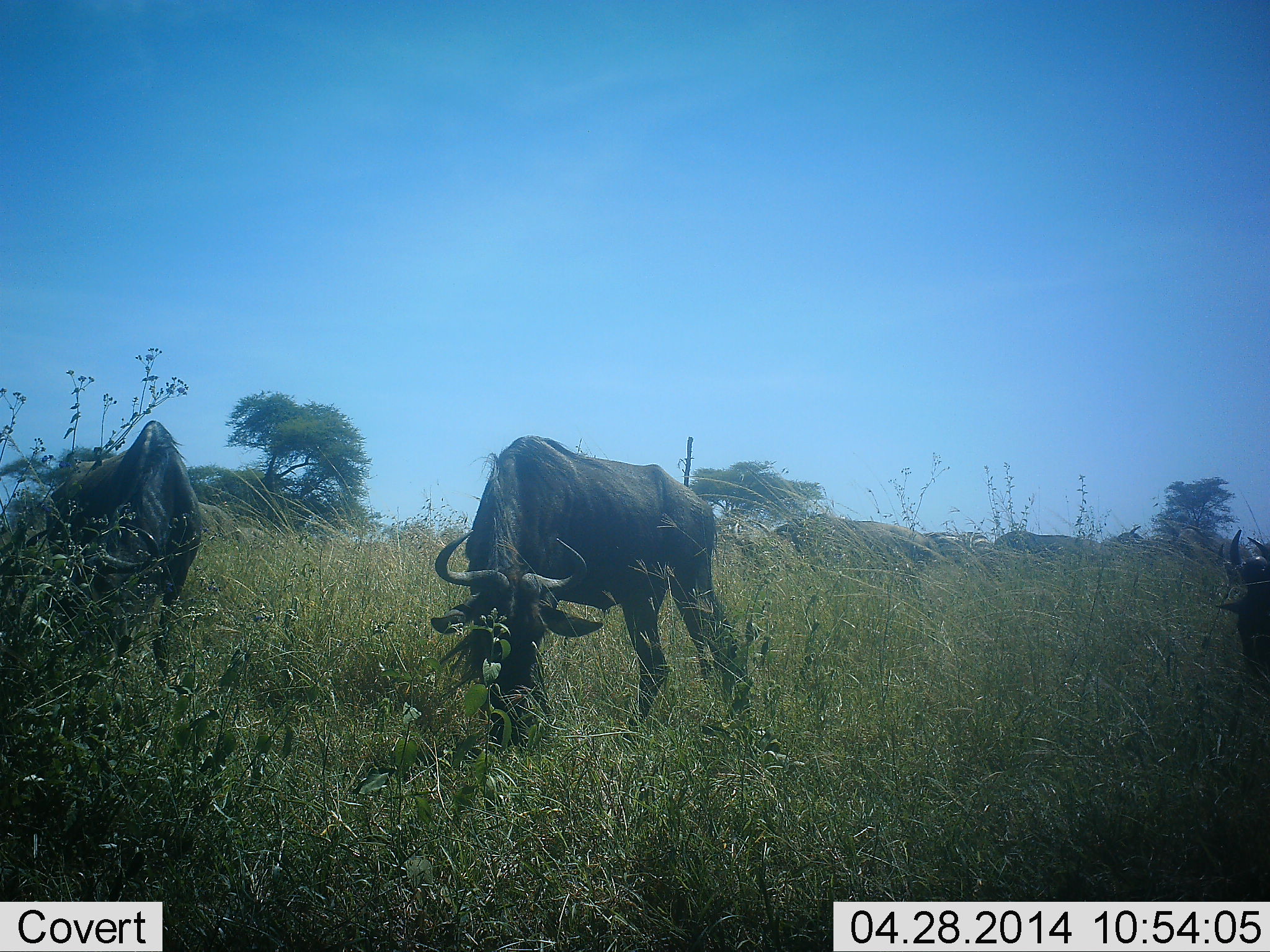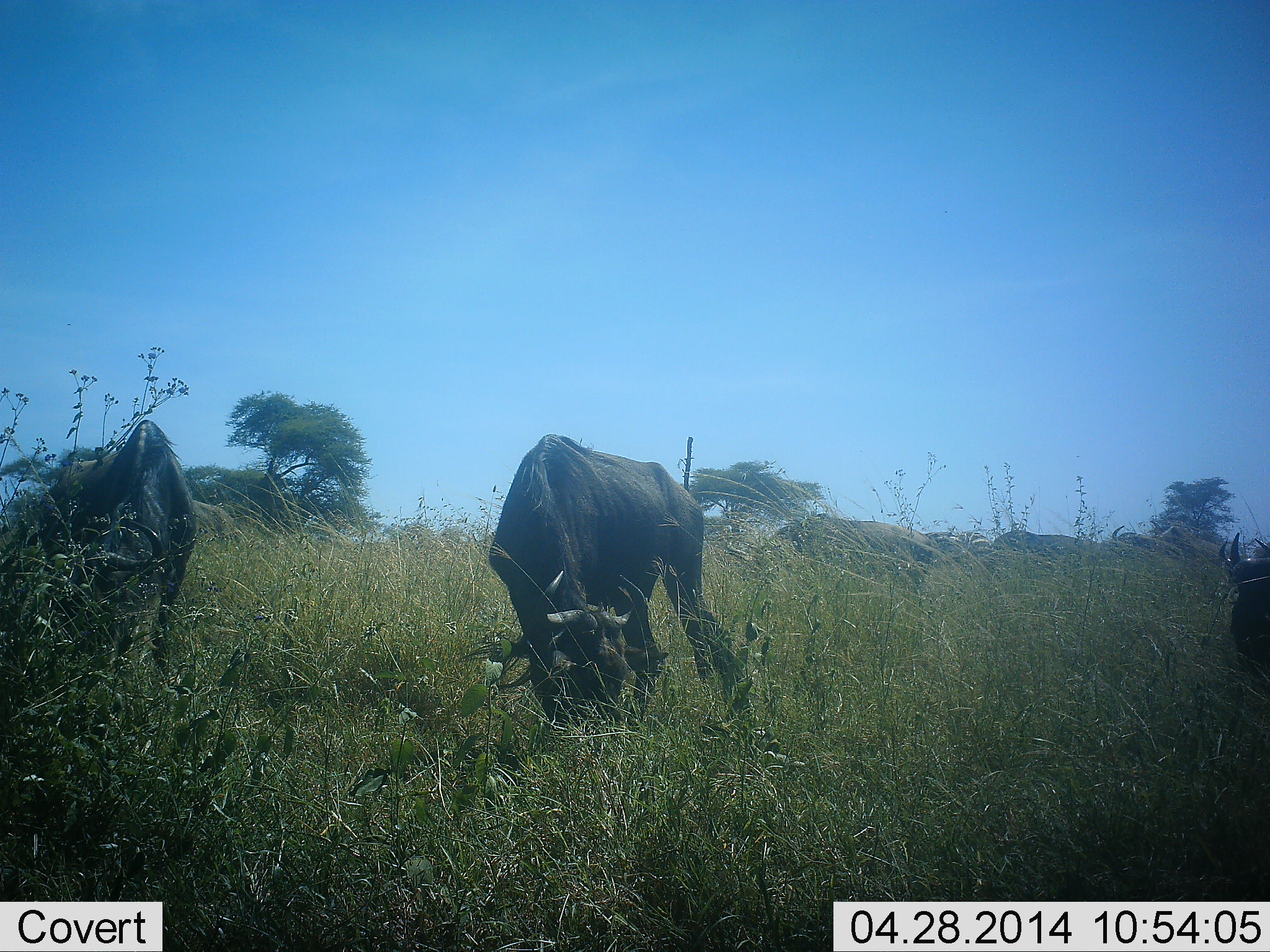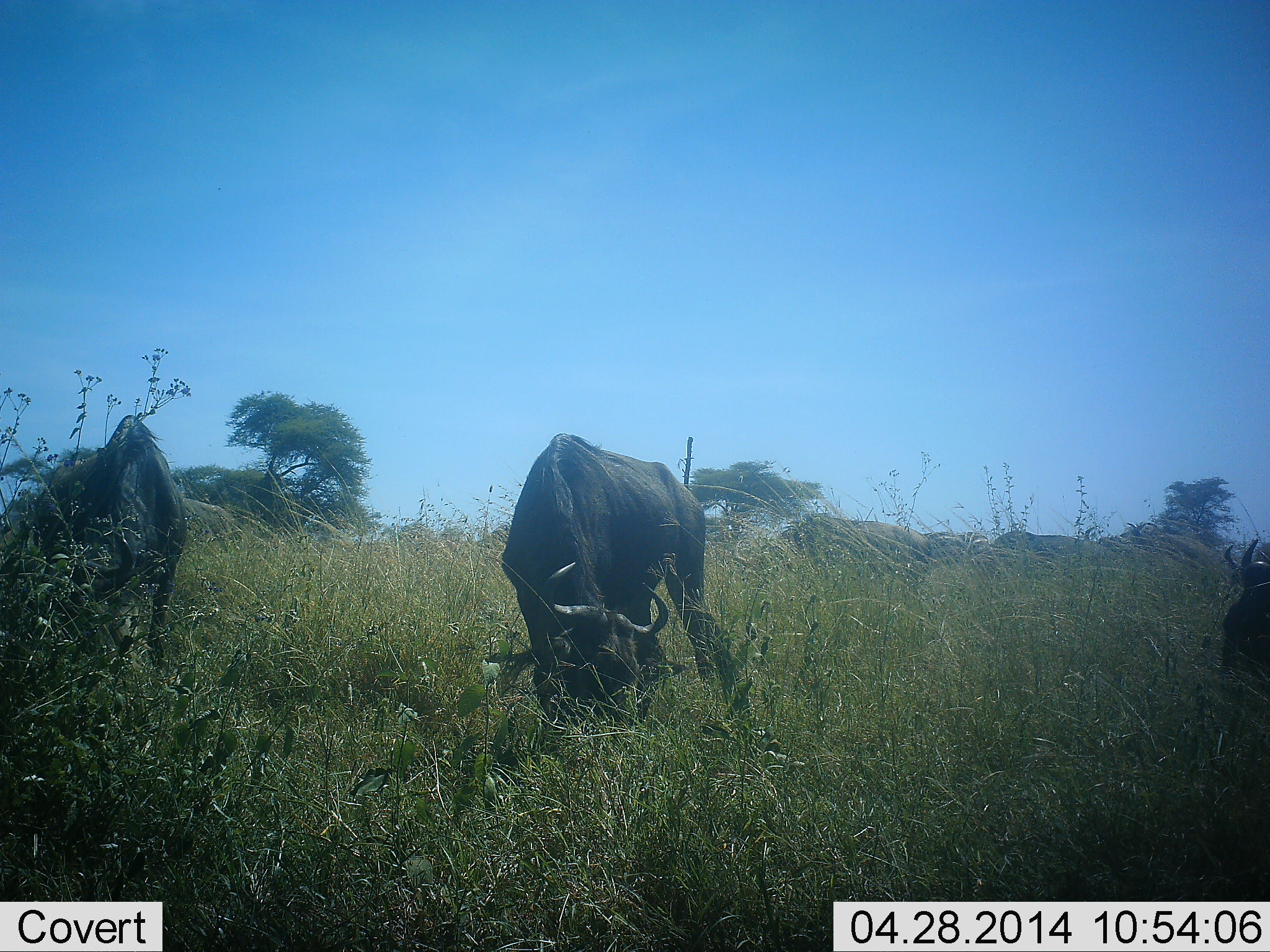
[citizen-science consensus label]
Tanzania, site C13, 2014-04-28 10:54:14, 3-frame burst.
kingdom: Animalia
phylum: Chordata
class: Mammalia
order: Artiodactyla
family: Bovidae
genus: Connochaetes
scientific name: Connochaetes taurinus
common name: blue wildebeest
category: wildebeest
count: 7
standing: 25%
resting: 0%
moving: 8%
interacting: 0%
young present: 0%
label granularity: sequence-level